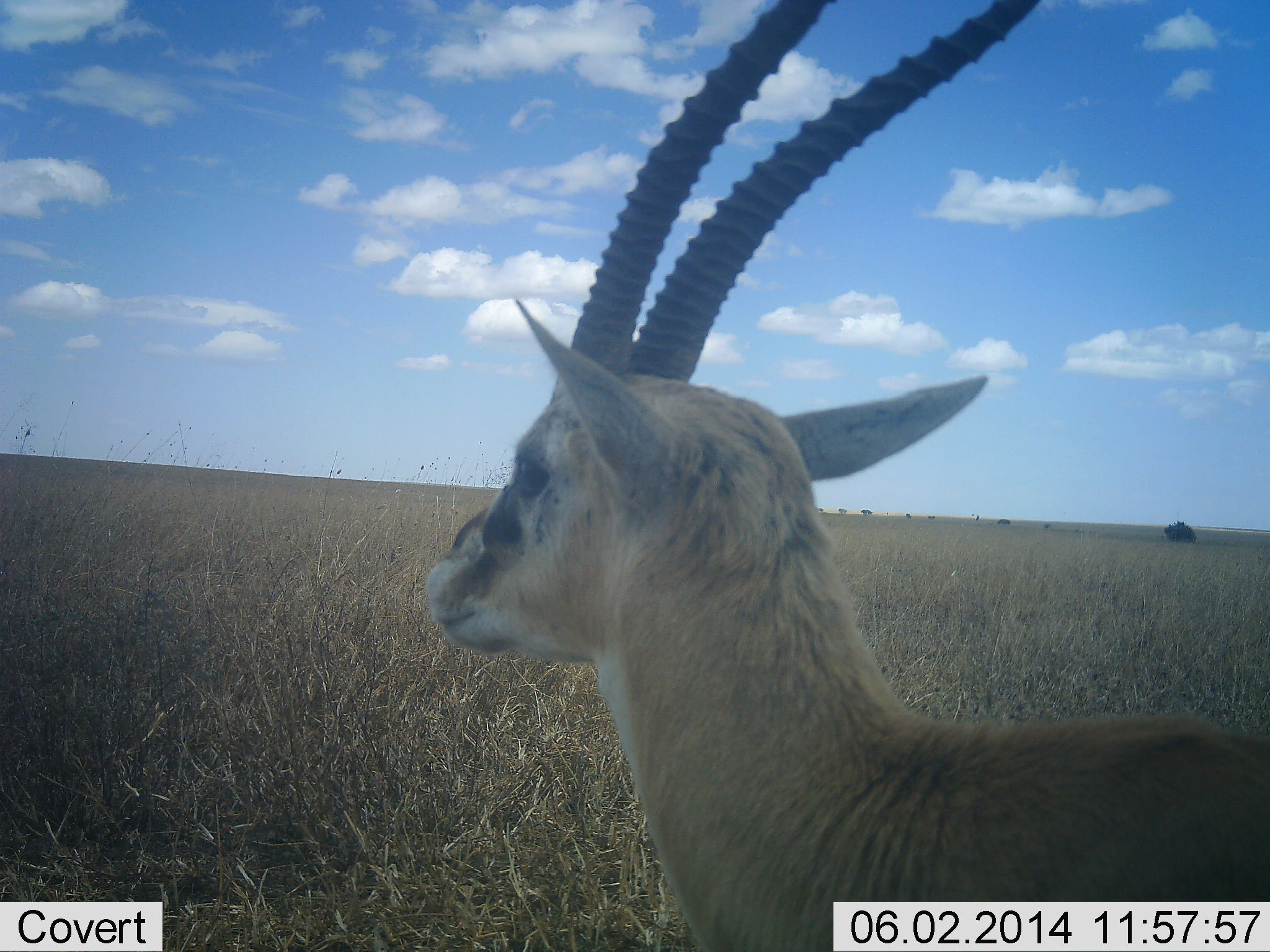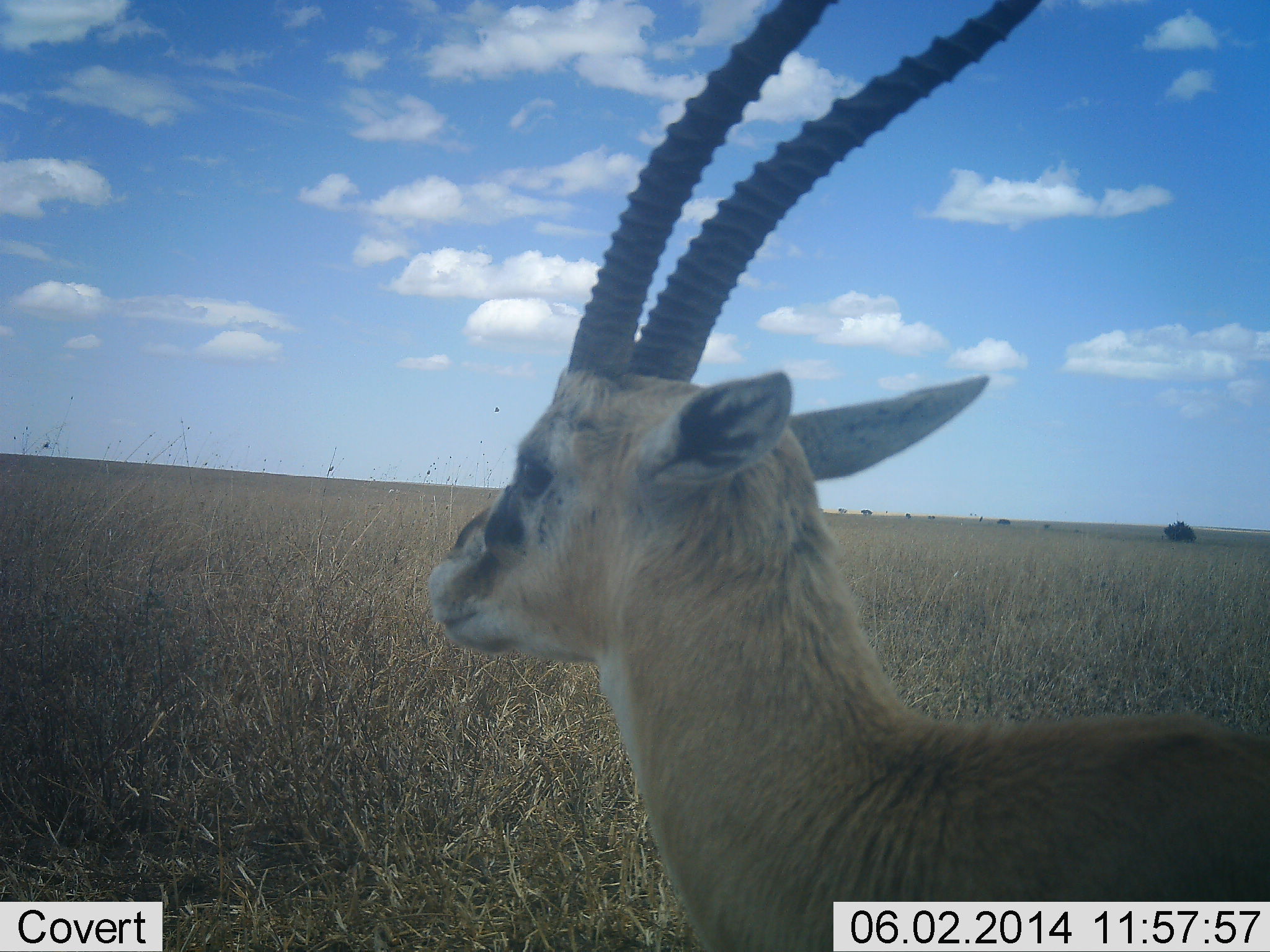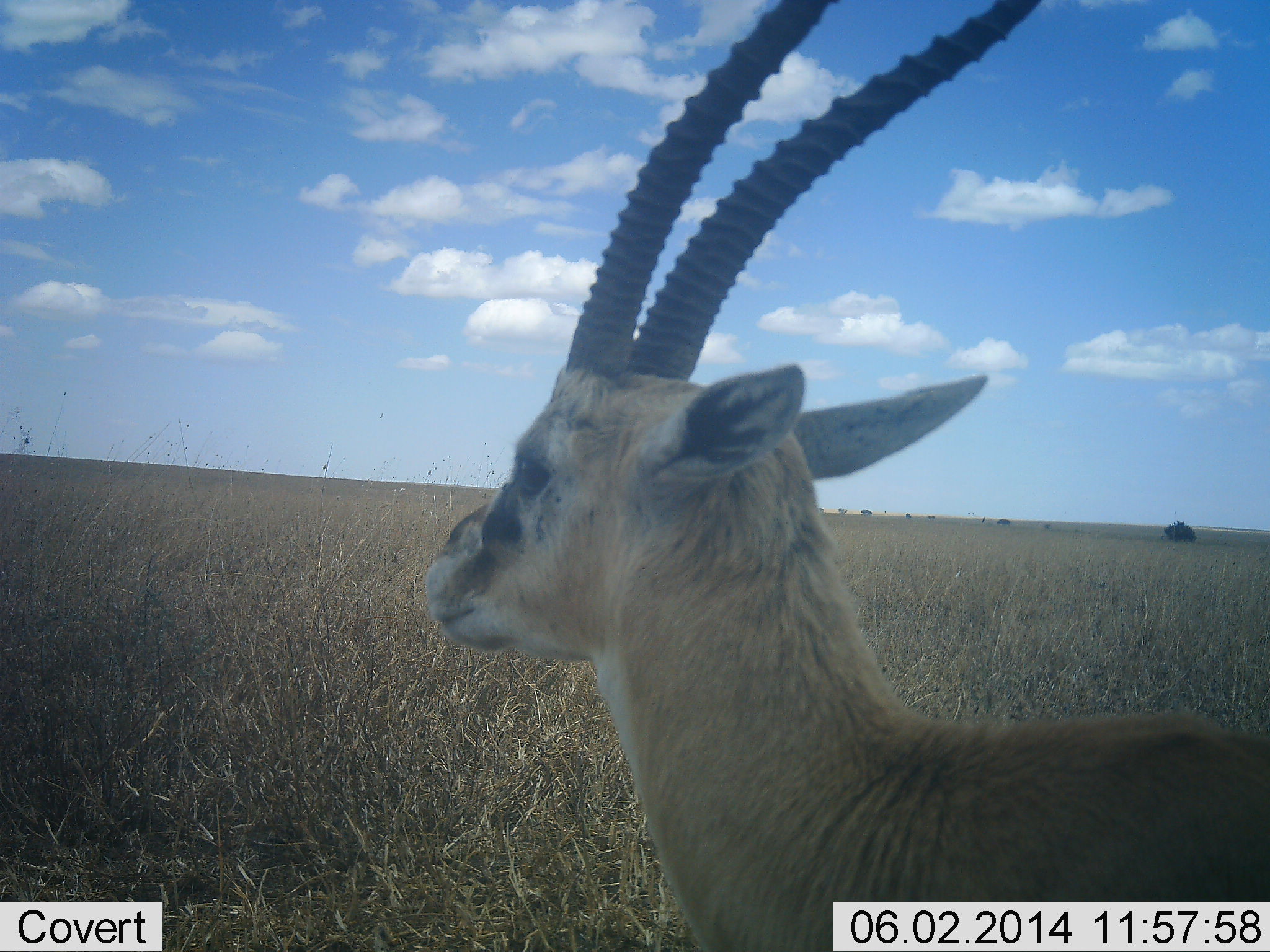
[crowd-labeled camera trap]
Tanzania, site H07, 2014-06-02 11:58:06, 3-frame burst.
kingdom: Animalia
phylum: Chordata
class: Mammalia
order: Artiodactyla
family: Bovidae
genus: Eudorcas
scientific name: Eudorcas thomsonii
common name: thomson's gazelle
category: gazellethomsons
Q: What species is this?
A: Gazellethomsons (thomson's gazelle) (Eudorcas thomsonii).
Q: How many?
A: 1.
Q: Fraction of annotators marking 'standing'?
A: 100%.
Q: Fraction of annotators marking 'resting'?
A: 0%.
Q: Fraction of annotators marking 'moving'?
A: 0%.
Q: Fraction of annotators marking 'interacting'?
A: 0%.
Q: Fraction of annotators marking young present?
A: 0%.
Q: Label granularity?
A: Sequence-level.